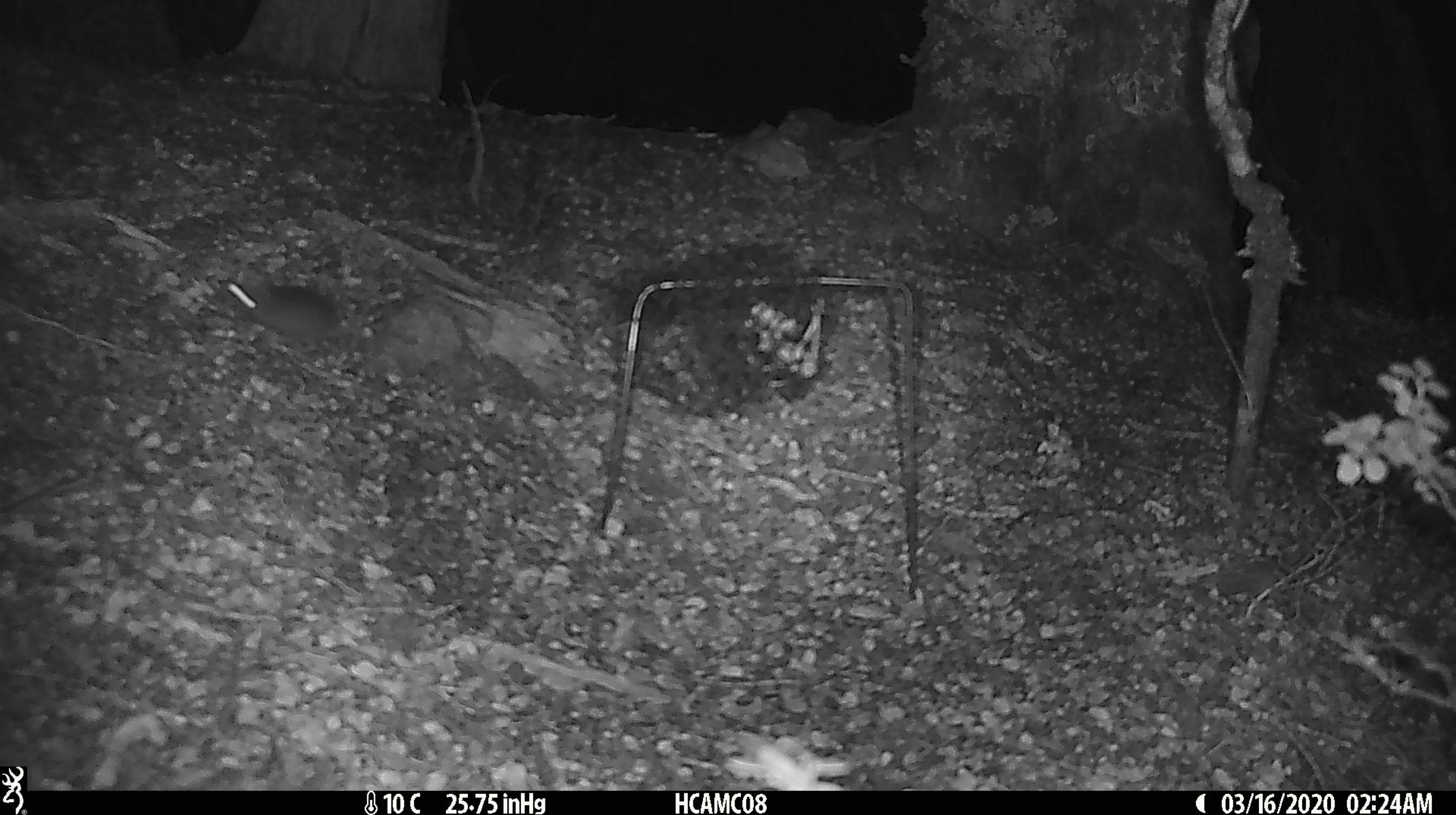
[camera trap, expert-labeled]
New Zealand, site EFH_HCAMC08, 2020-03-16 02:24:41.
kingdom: Animalia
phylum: Chordata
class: Mammalia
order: Rodentia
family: Muridae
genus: Mus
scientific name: Mus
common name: mouse